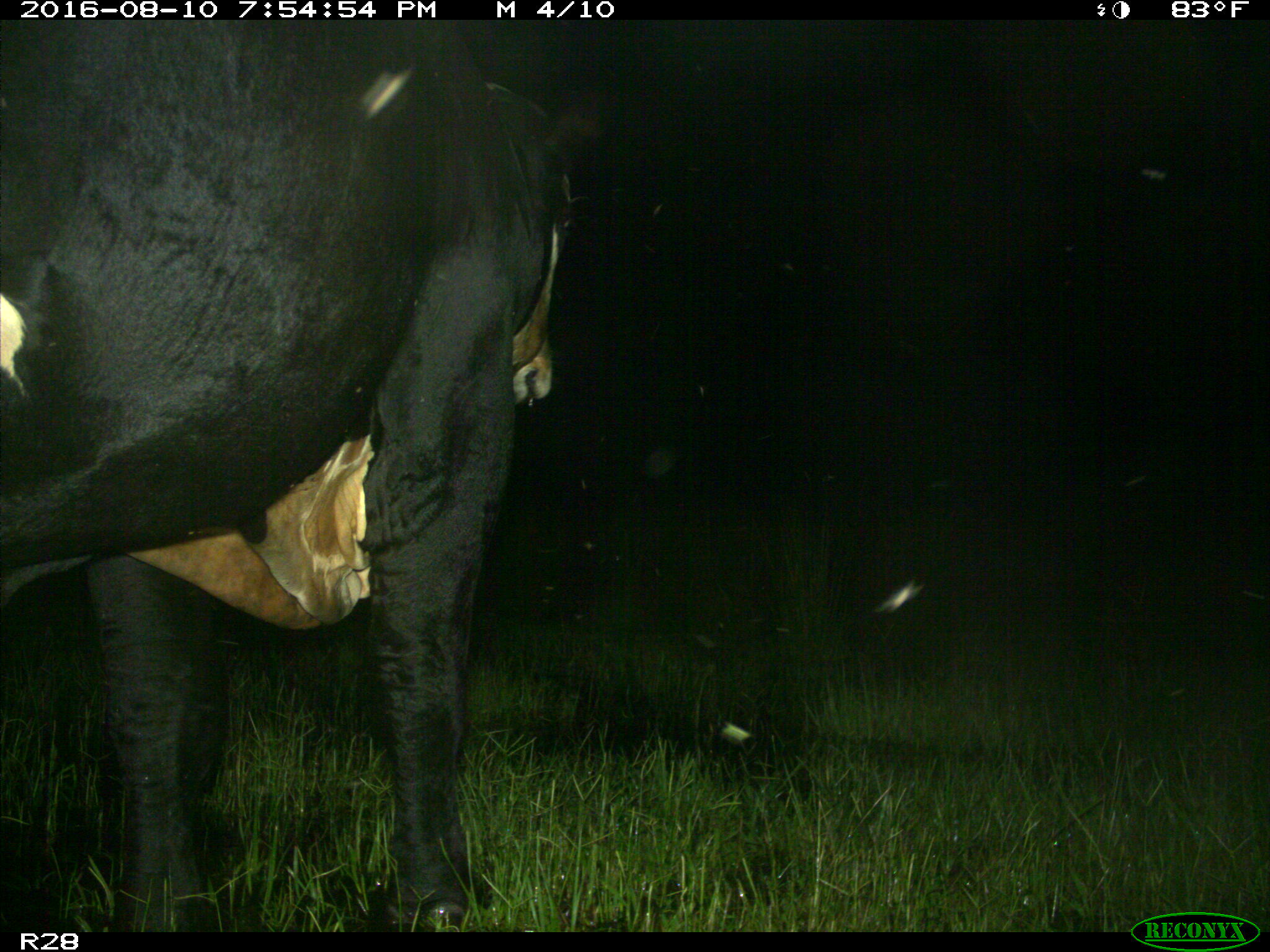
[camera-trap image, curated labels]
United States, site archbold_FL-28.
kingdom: Animalia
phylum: Chordata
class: Mammalia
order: Artiodactyla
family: Bovidae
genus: Bos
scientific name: Bos taurus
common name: domestic cow